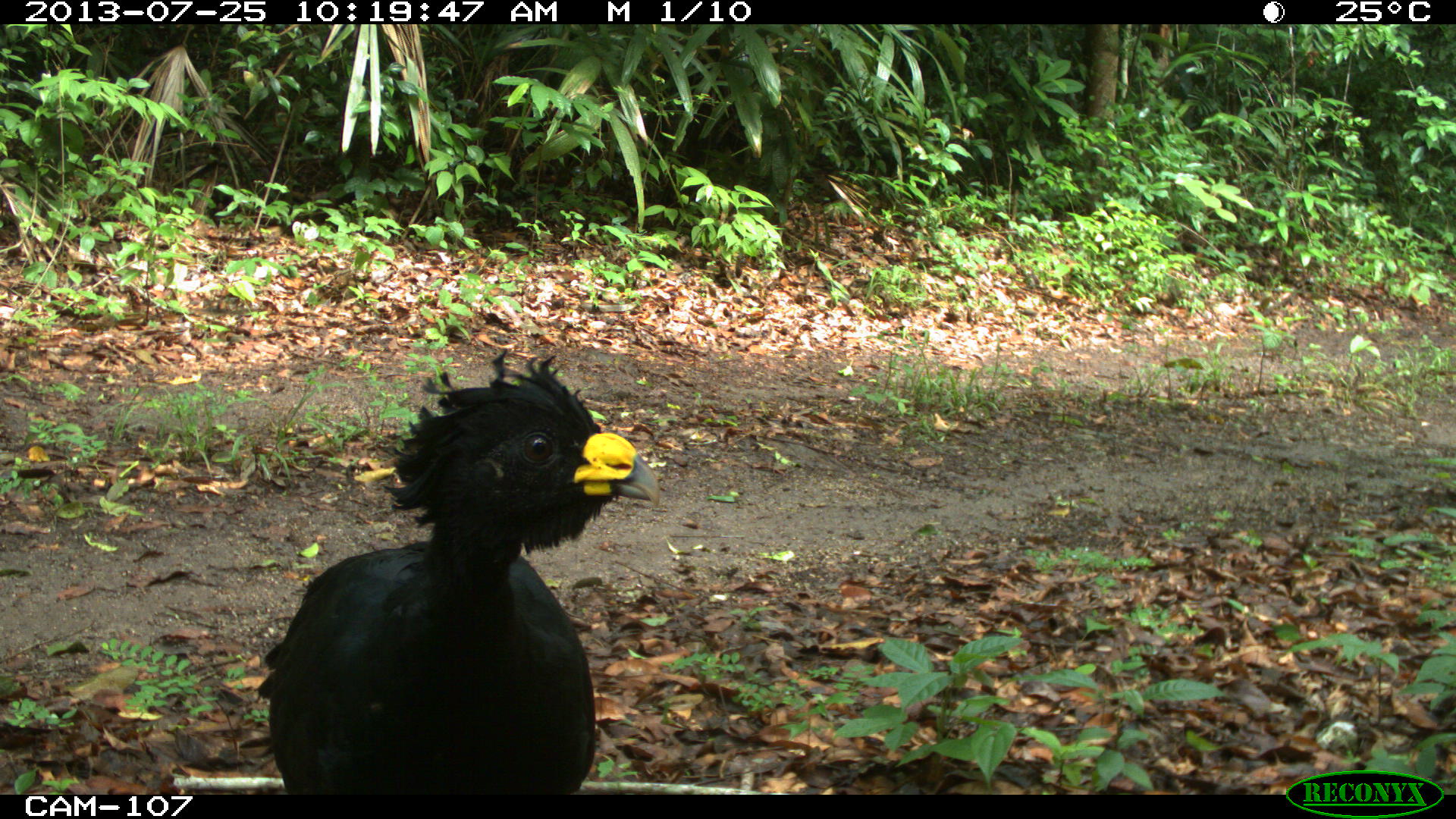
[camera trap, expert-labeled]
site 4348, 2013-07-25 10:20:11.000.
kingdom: Animalia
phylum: Chordata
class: Aves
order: Galliformes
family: Cracidae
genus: Crax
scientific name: Crax rubra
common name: great curassow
Crax rubra (great curassow), count 1, sex male.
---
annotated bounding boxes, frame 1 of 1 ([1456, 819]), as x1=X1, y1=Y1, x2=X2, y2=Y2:
crax rubra: x1=254, y1=344, x2=659, y2=793